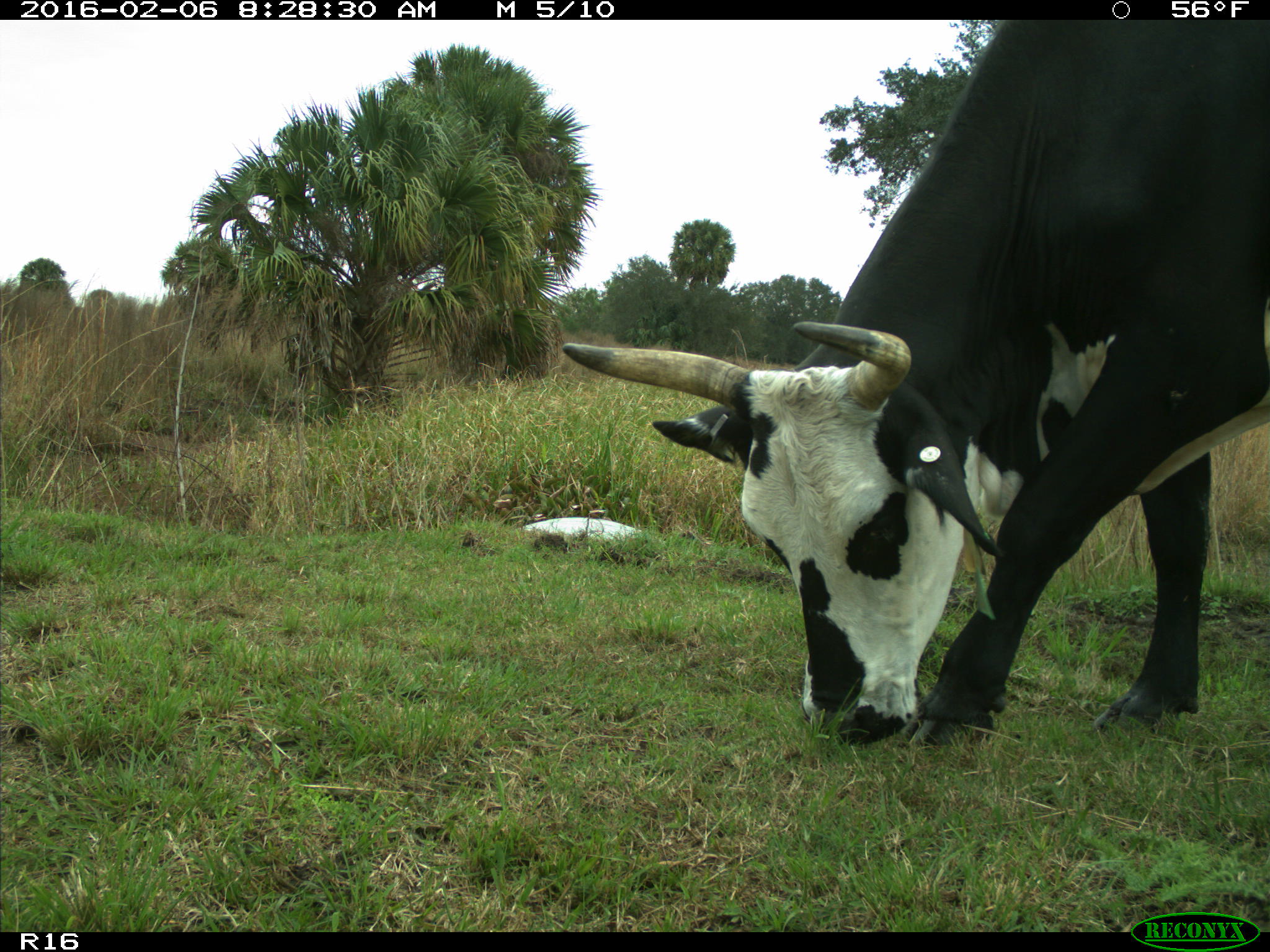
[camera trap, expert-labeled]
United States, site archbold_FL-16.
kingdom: Animalia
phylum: Chordata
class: Mammalia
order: Artiodactyla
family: Bovidae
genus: Bos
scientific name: Bos taurus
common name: domestic cow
Bos taurus (domestic cow).